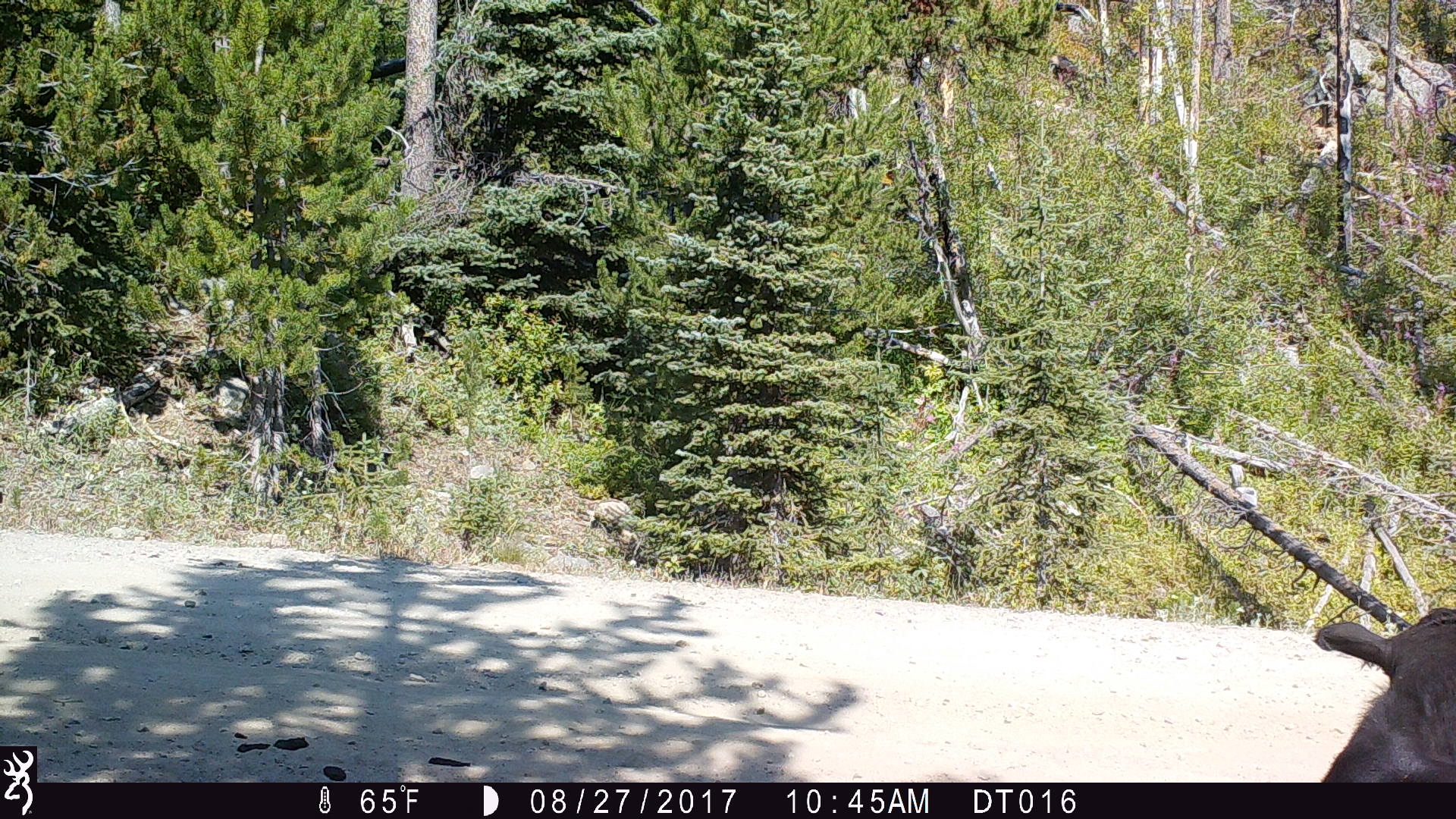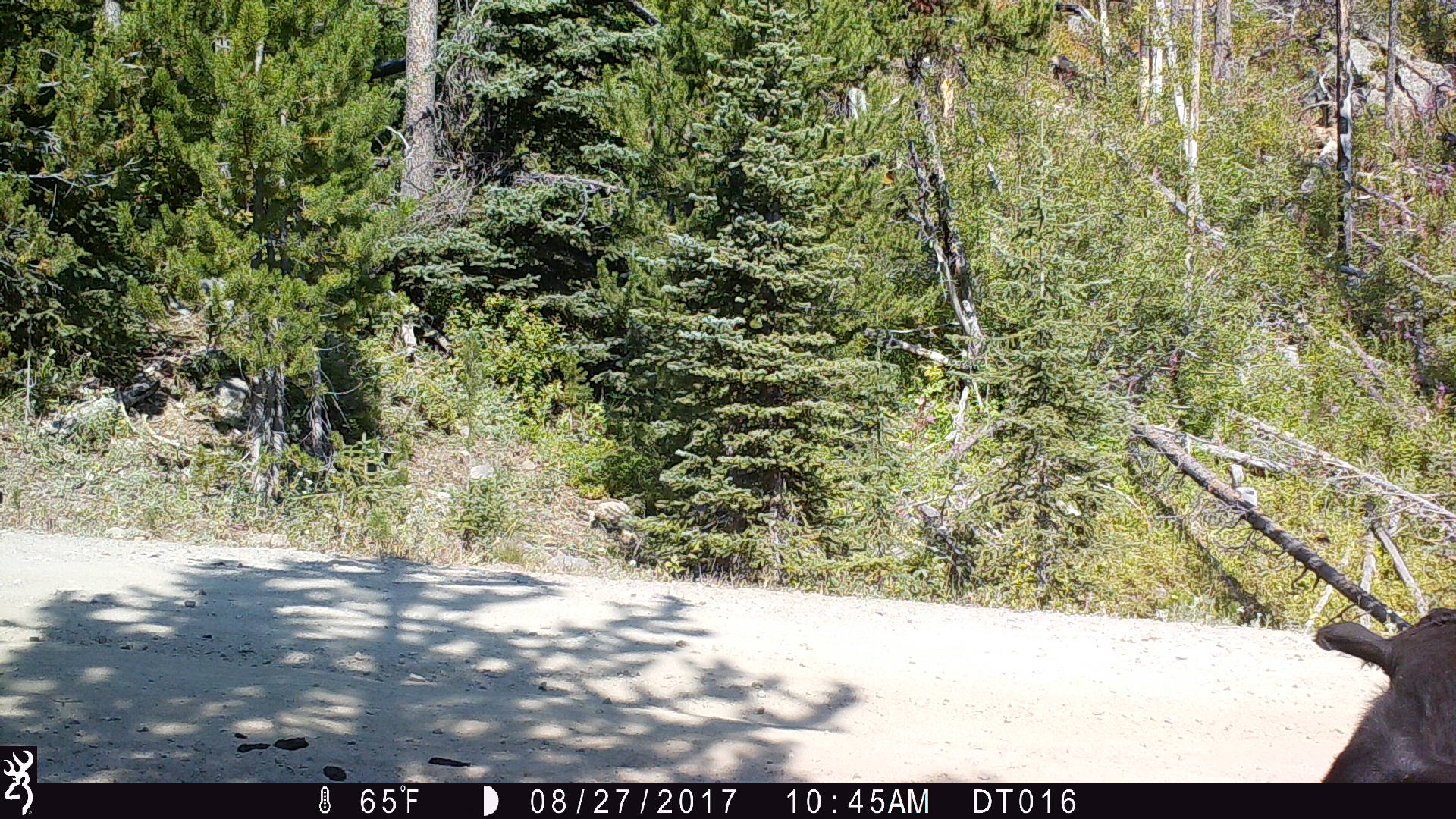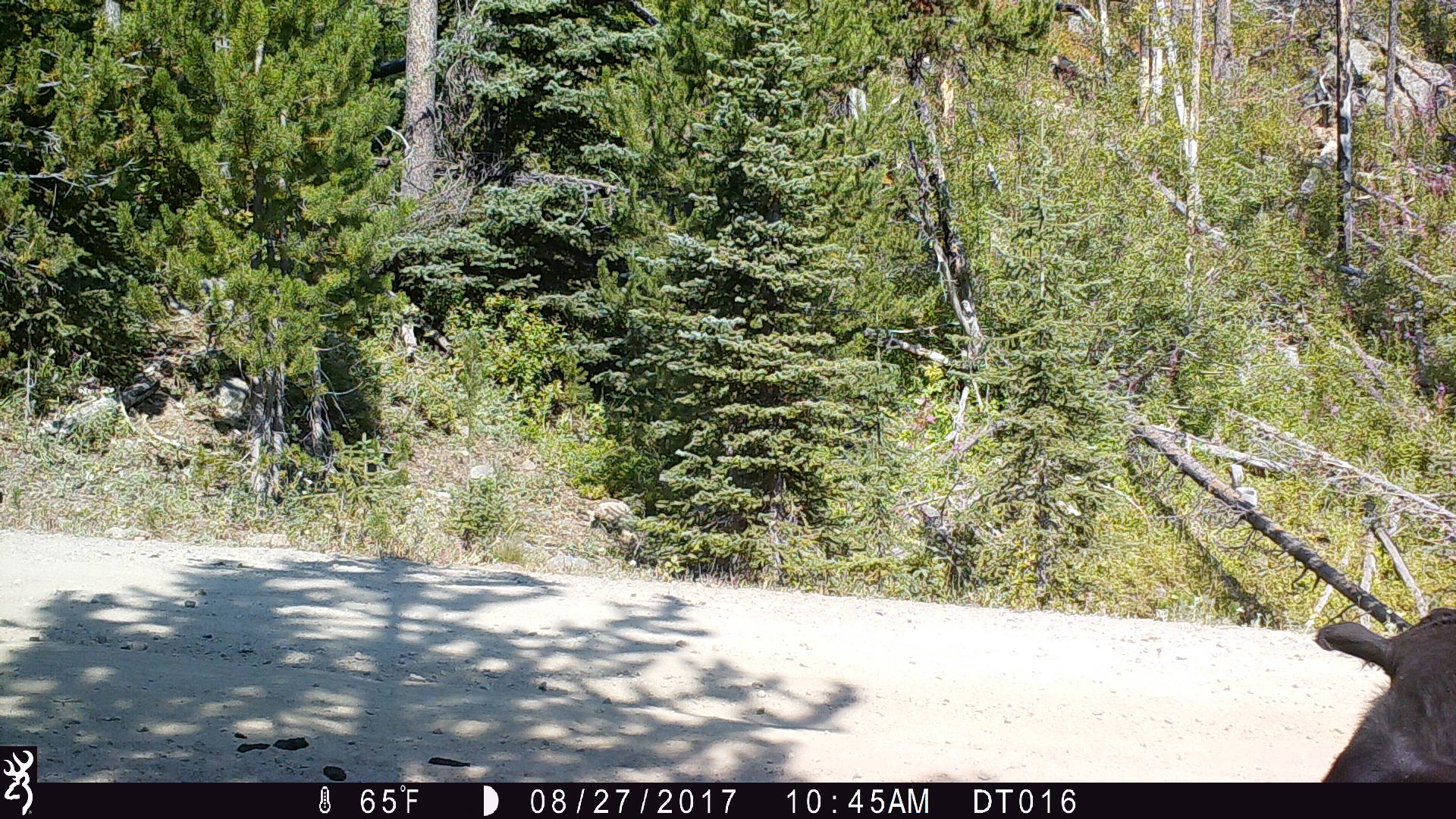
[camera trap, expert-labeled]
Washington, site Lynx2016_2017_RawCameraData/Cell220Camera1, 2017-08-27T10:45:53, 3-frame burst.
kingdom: Animalia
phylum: Chordata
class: Mammalia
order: Artiodactyla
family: Bovidae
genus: Bos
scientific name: Bos taurus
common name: domestic cattle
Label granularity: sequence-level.